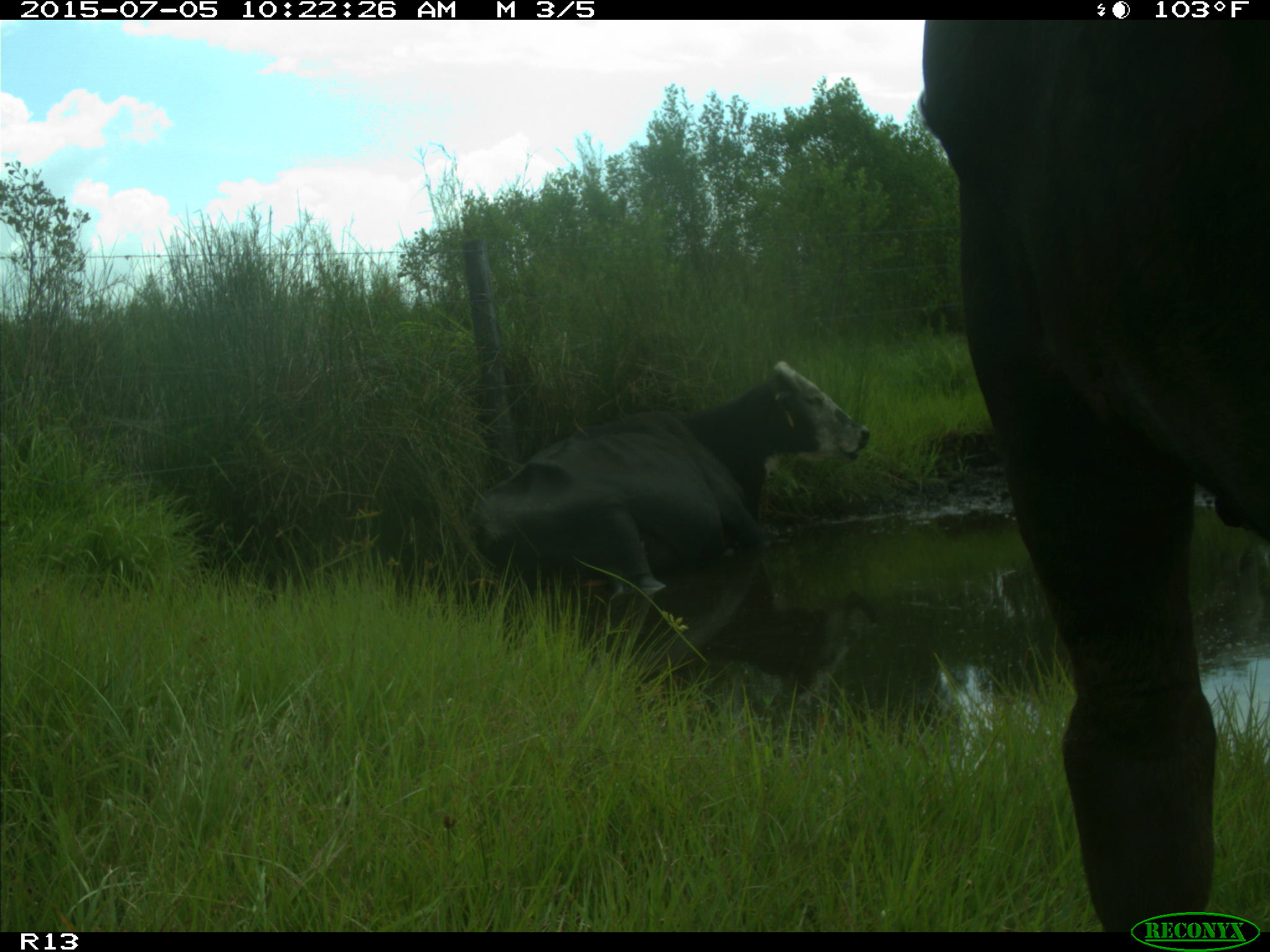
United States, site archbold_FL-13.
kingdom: Animalia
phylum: Chordata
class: Mammalia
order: Artiodactyla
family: Bovidae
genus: Bos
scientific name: Bos taurus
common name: domestic cow